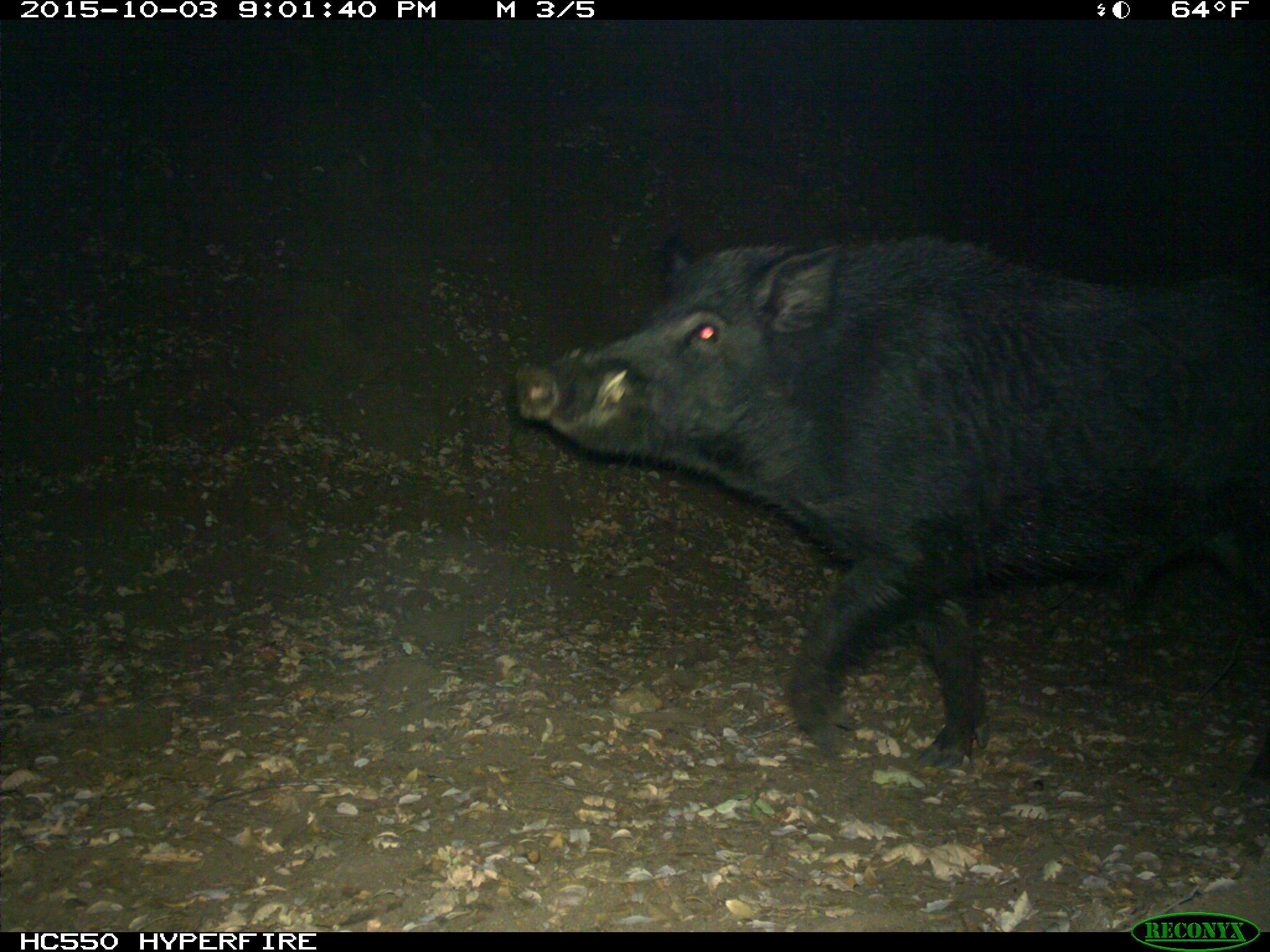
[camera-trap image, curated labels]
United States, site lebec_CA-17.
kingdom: Animalia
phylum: Chordata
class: Mammalia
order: Artiodactyla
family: Suidae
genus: Sus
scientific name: Sus scrofa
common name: wild boar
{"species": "Sus scrofa (wild boar)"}